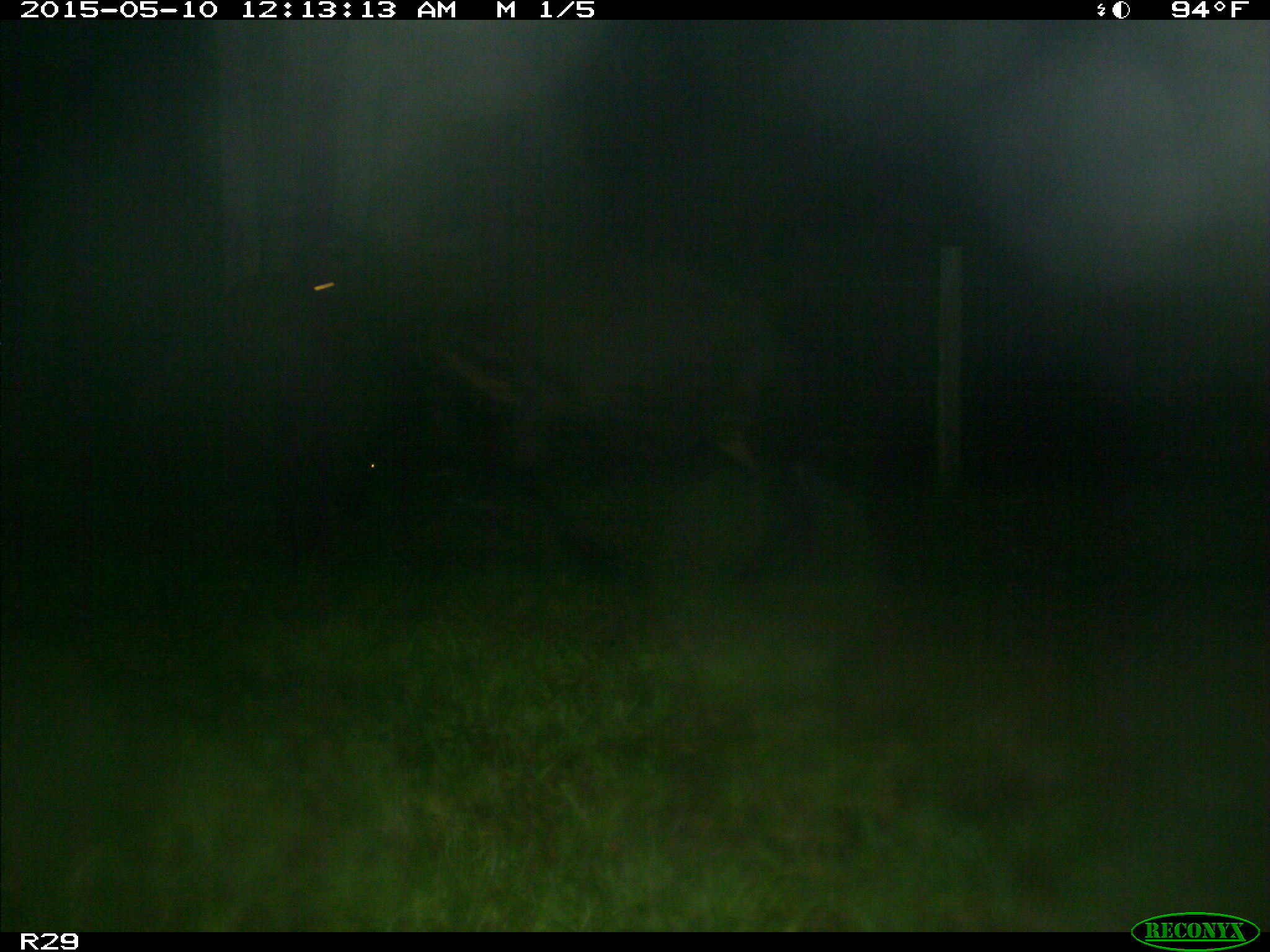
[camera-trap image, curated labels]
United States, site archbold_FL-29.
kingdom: Animalia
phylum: Chordata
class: Mammalia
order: Artiodactyla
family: Bovidae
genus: Bos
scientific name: Bos taurus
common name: domestic cow